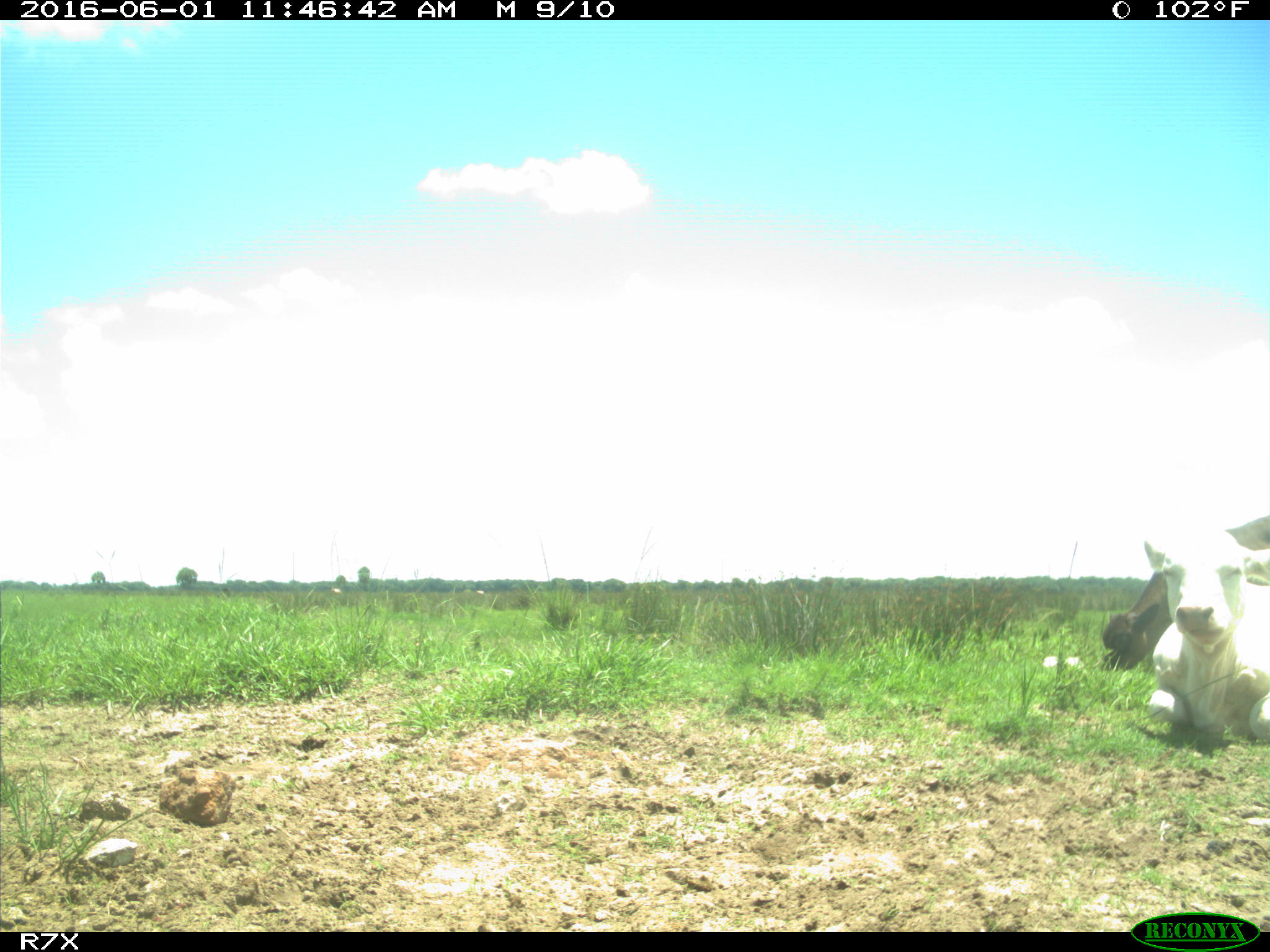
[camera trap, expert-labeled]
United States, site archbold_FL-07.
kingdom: Animalia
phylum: Chordata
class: Mammalia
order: Artiodactyla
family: Bovidae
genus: Bos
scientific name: Bos taurus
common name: domestic cow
Bos taurus (domestic cow).